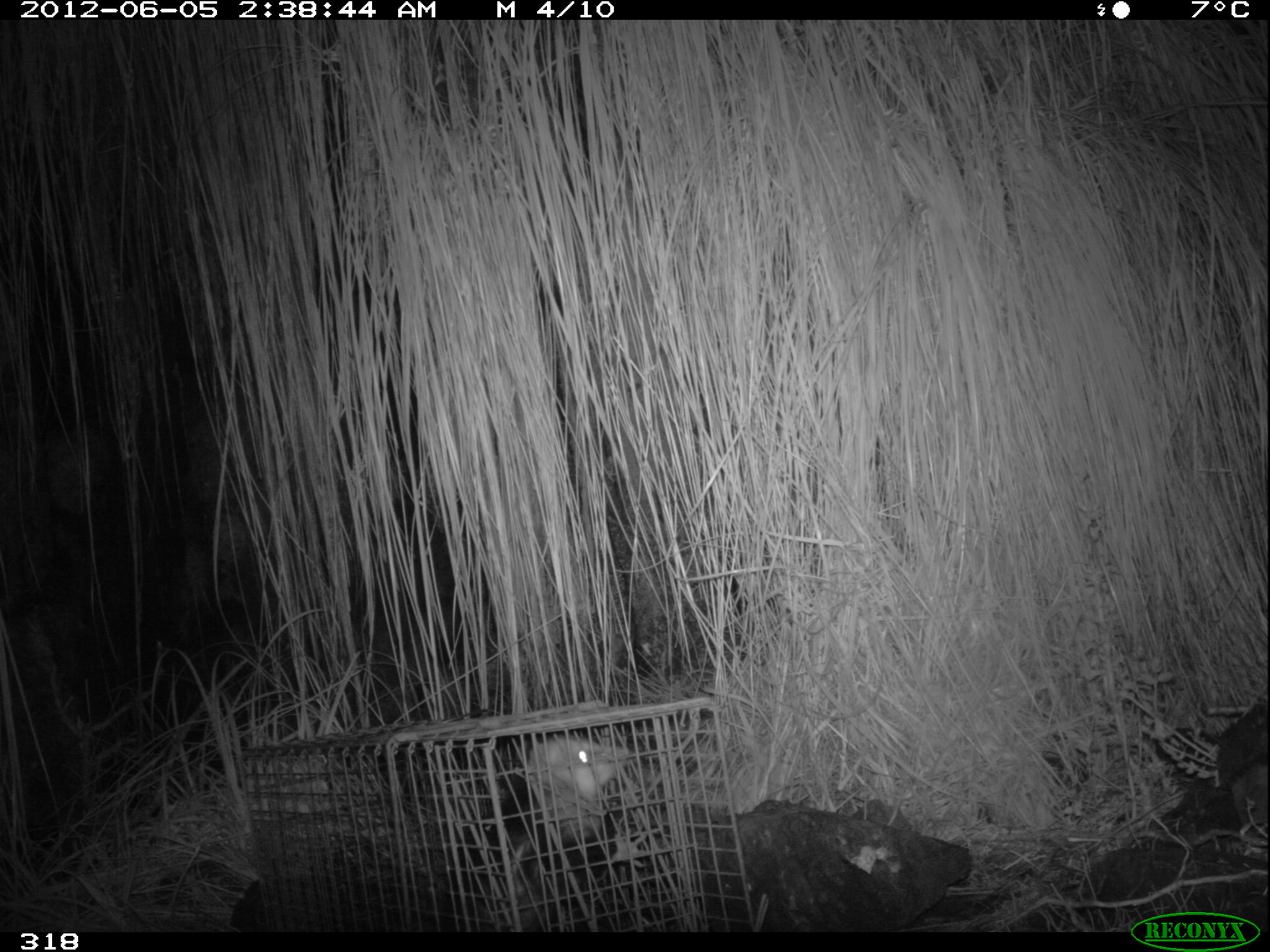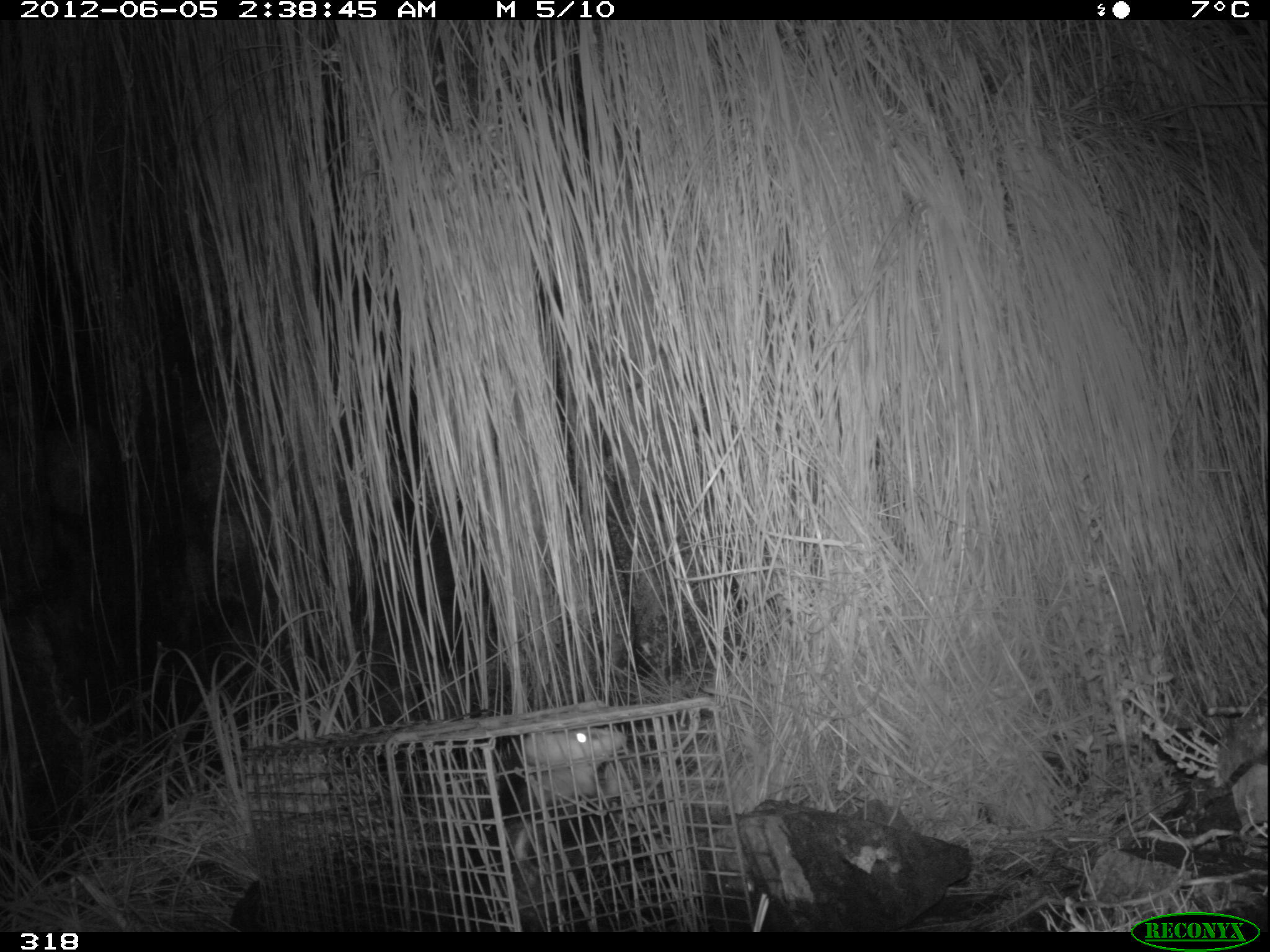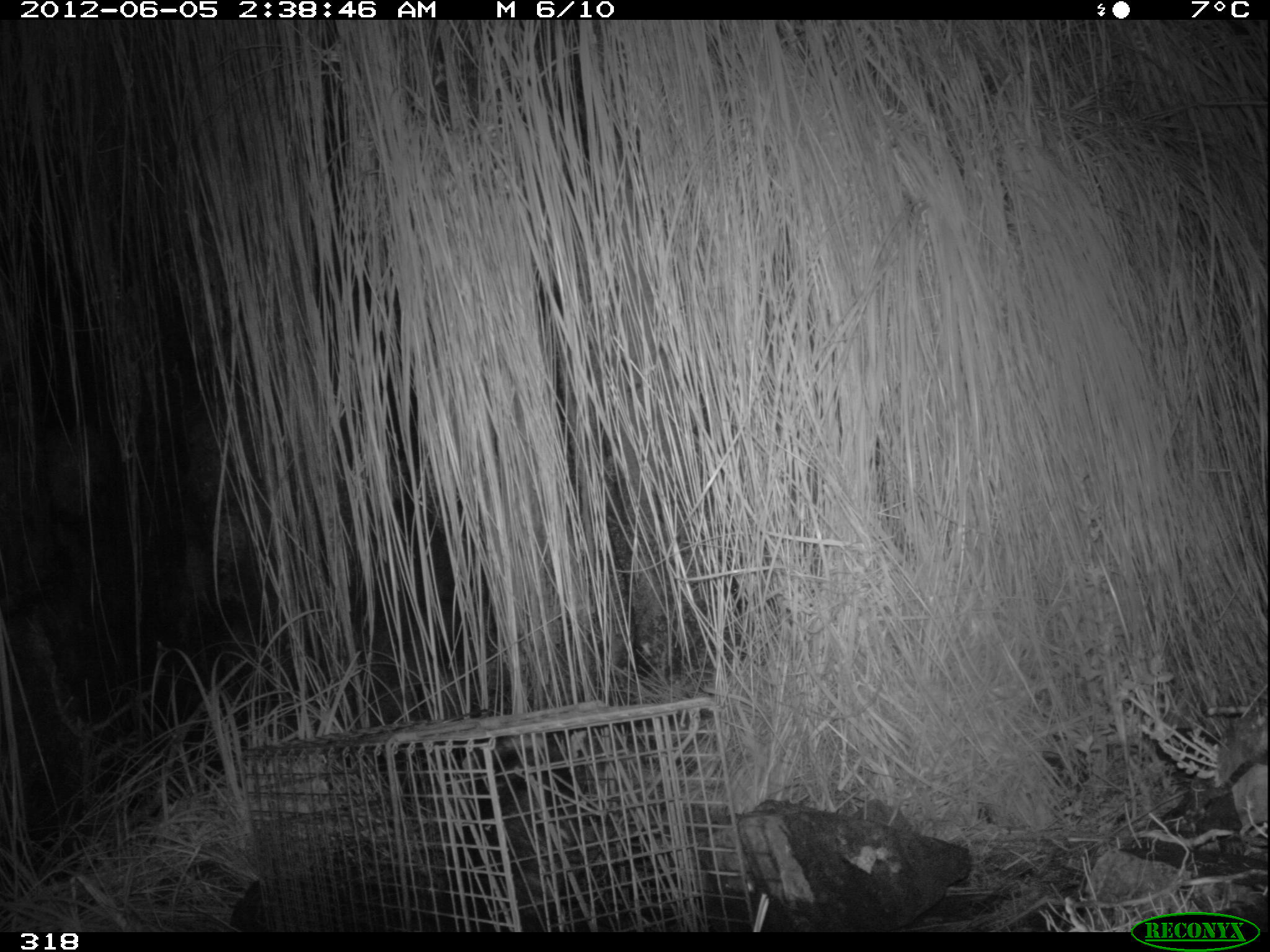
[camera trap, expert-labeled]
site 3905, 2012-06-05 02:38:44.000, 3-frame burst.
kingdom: Animalia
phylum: Chordata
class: Mammalia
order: Didelphimorphia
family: Didelphidae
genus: Didelphis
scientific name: Didelphis pernigra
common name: andean white-eared opossum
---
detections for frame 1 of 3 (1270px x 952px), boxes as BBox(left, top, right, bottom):
didelphis pernigra: BBox(445, 733, 650, 932)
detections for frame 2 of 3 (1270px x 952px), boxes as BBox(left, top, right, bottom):
didelphis pernigra: BBox(443, 726, 626, 932)